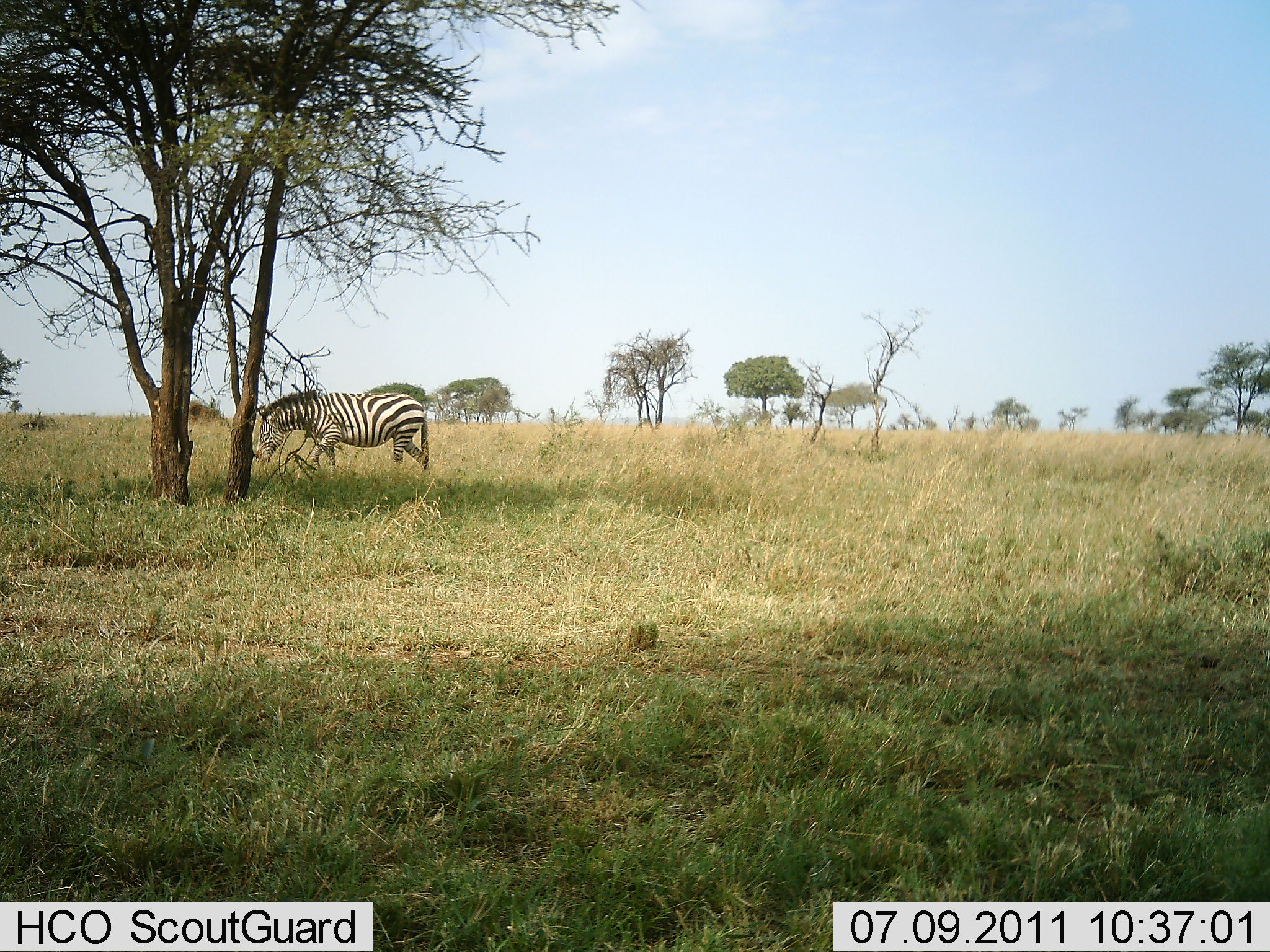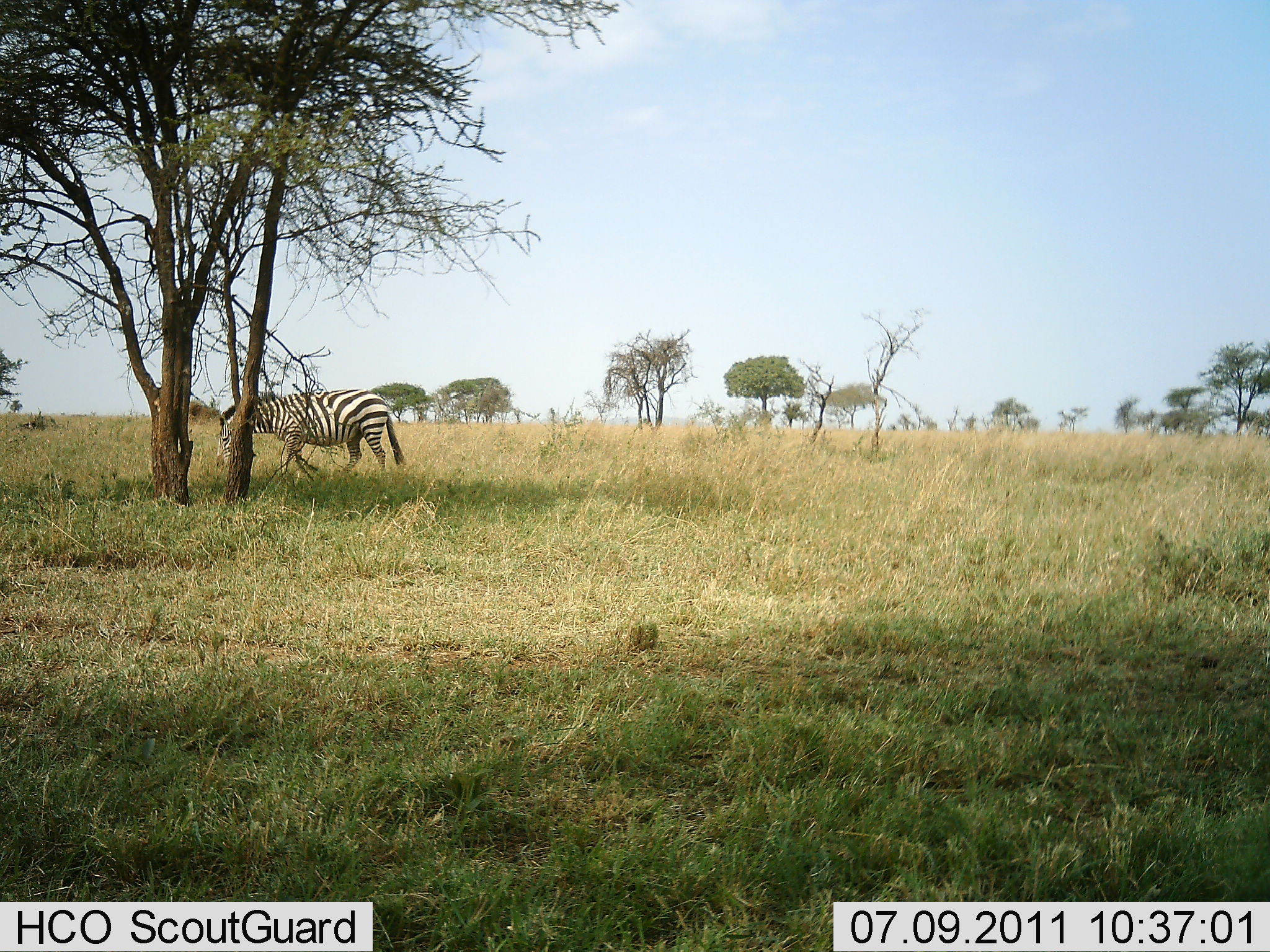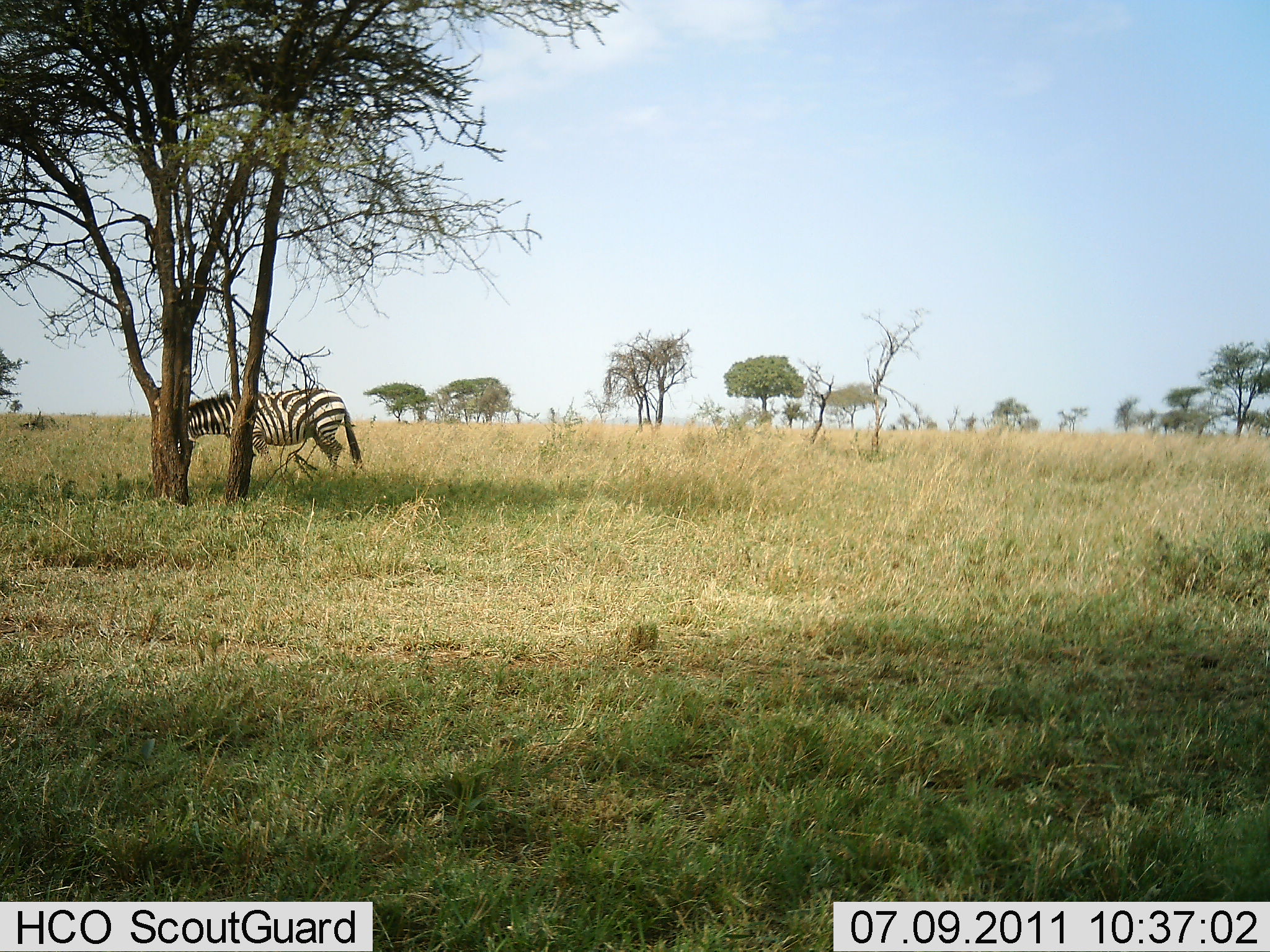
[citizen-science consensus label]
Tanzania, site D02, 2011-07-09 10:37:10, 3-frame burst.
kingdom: Animalia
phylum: Chordata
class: Mammalia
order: Perissodactyla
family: Equidae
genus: Equus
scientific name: Equus quagga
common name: plains zebra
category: zebra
Zebra (plains zebra) (Equus quagga), count 1. Behavior (volunteer vote fractions): standing 8%, resting 0%, moving 92%, interacting 0%. Young present (vote fraction): 0%. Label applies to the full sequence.